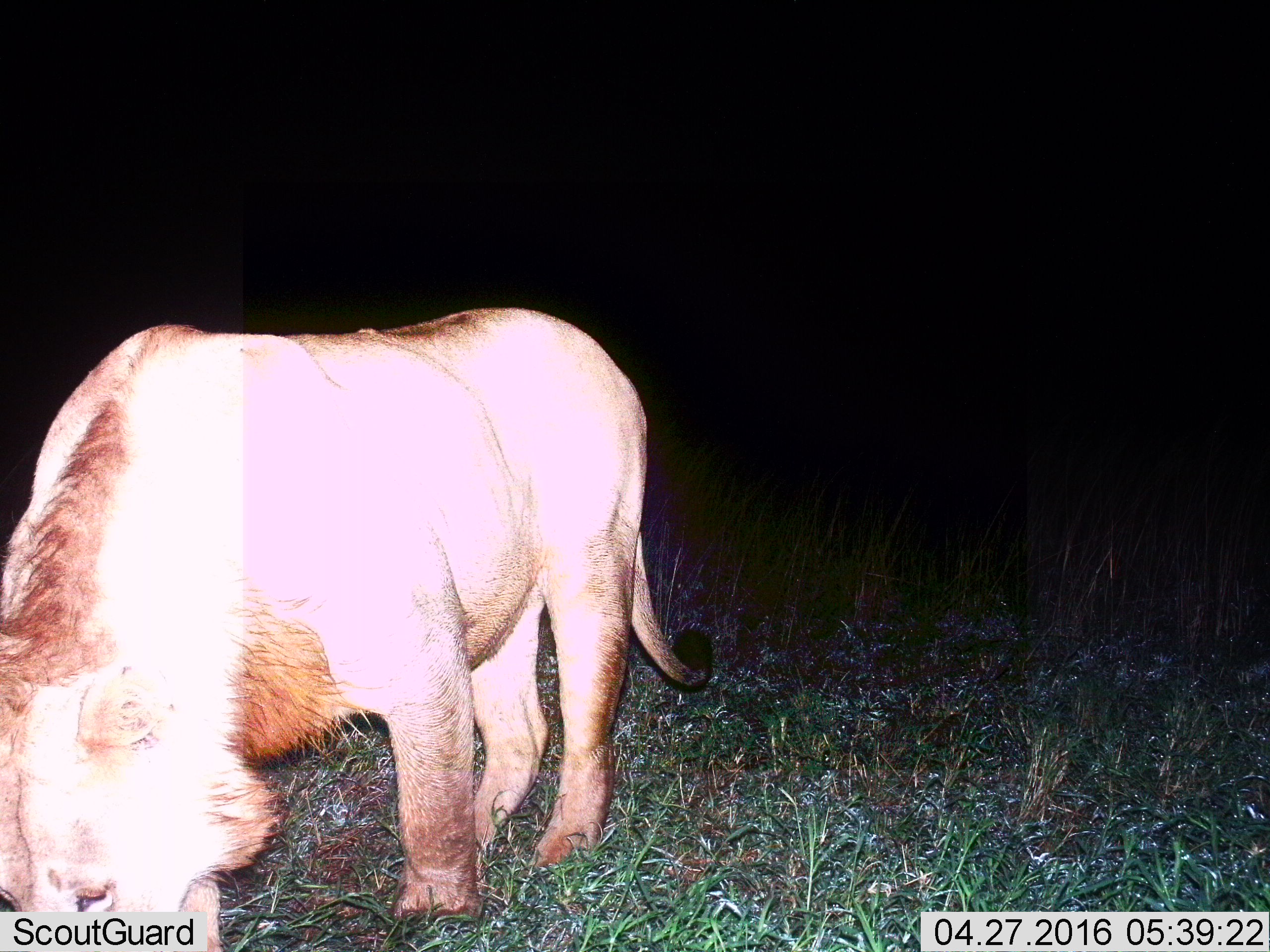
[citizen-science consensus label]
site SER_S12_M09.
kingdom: Animalia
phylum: Chordata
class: Mammalia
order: Carnivora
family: Felidae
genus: Panthera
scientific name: Panthera leo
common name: lion female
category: lionfemale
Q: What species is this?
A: Lionfemale (lion female) (Panthera leo).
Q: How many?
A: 1.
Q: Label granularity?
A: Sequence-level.